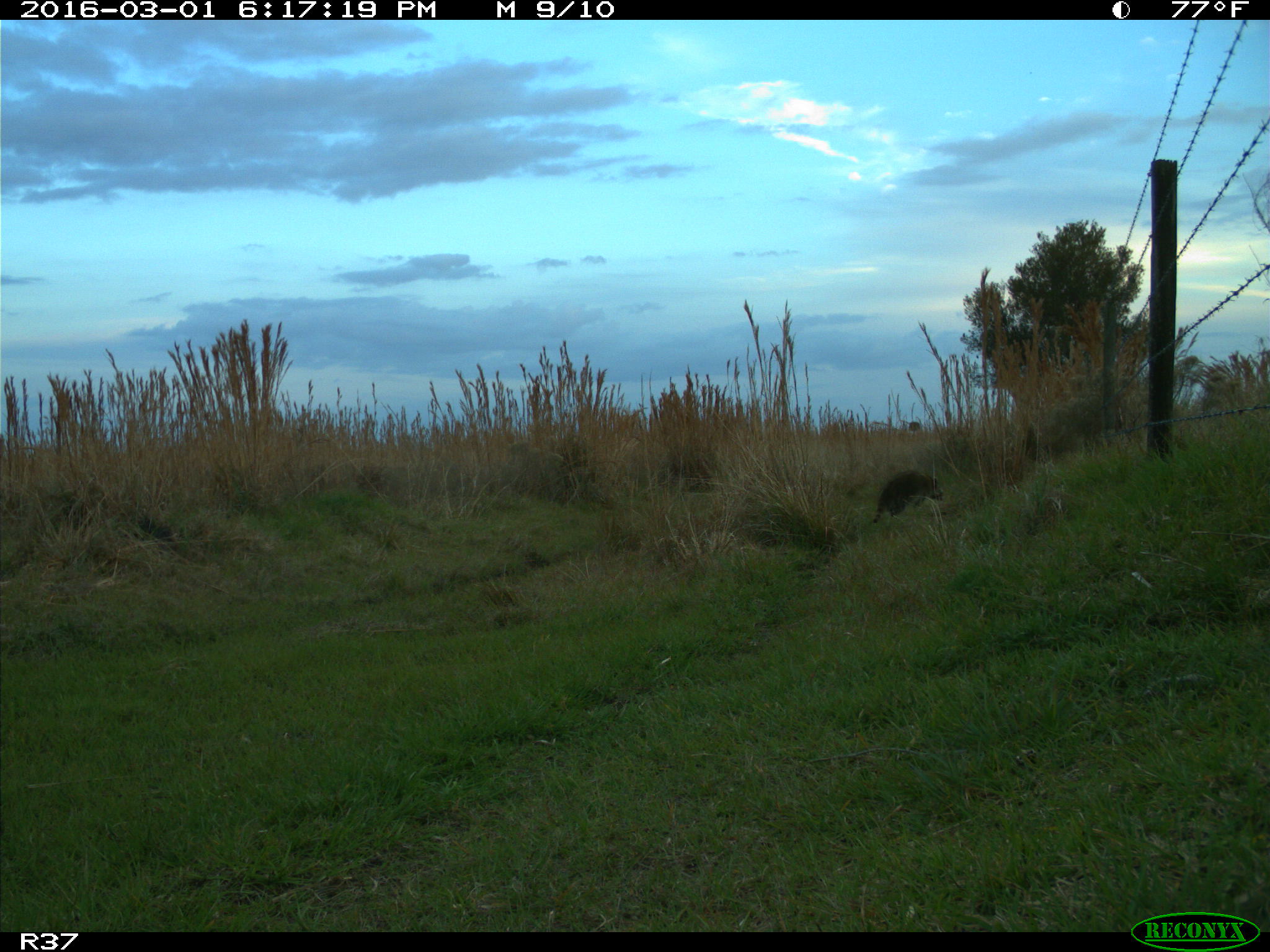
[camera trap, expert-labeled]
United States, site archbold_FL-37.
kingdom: Animalia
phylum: Chordata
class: Mammalia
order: Carnivora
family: Procyonidae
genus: Procyon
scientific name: Procyon lotor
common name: common raccoon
Procyon lotor (common raccoon).